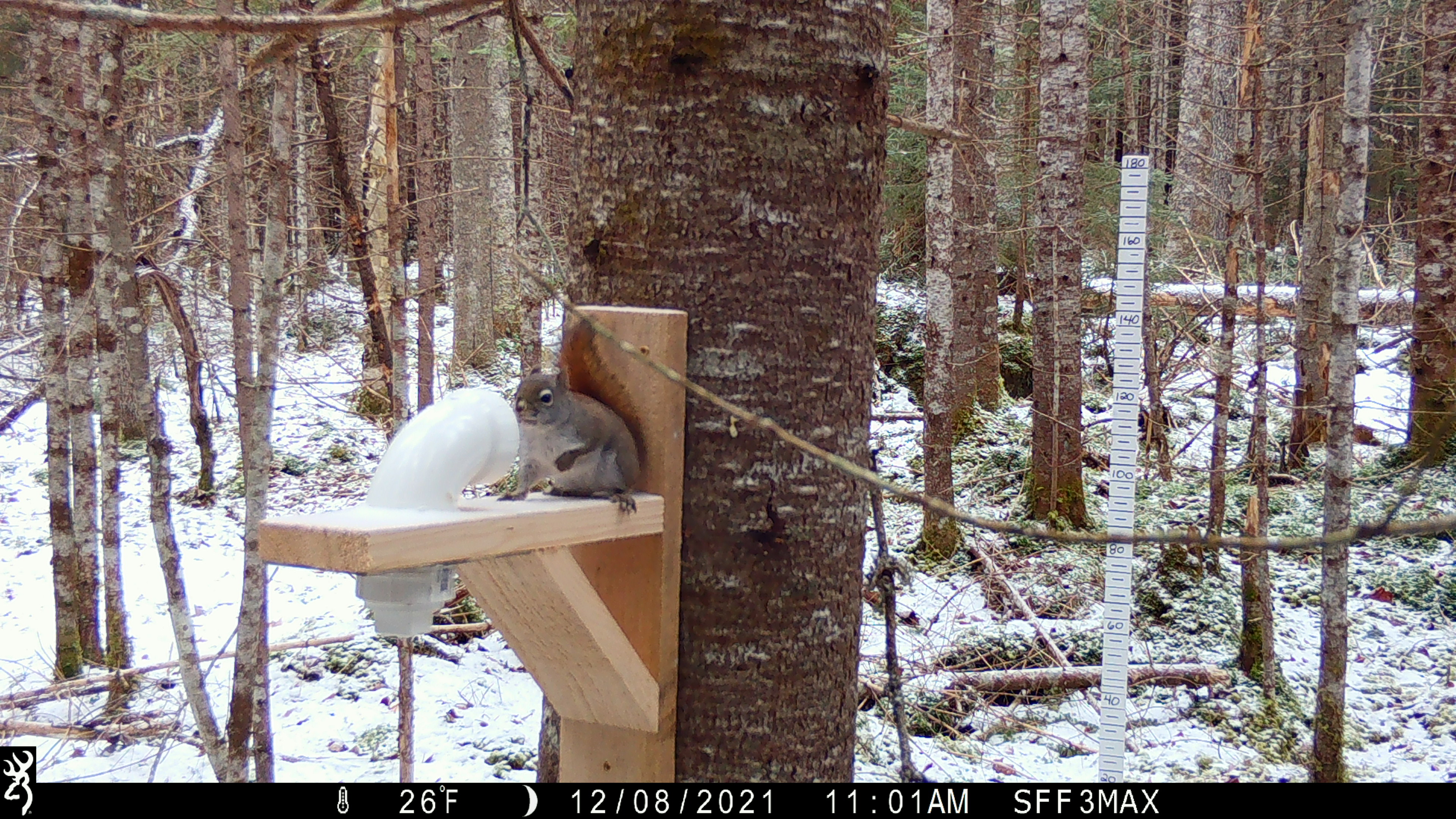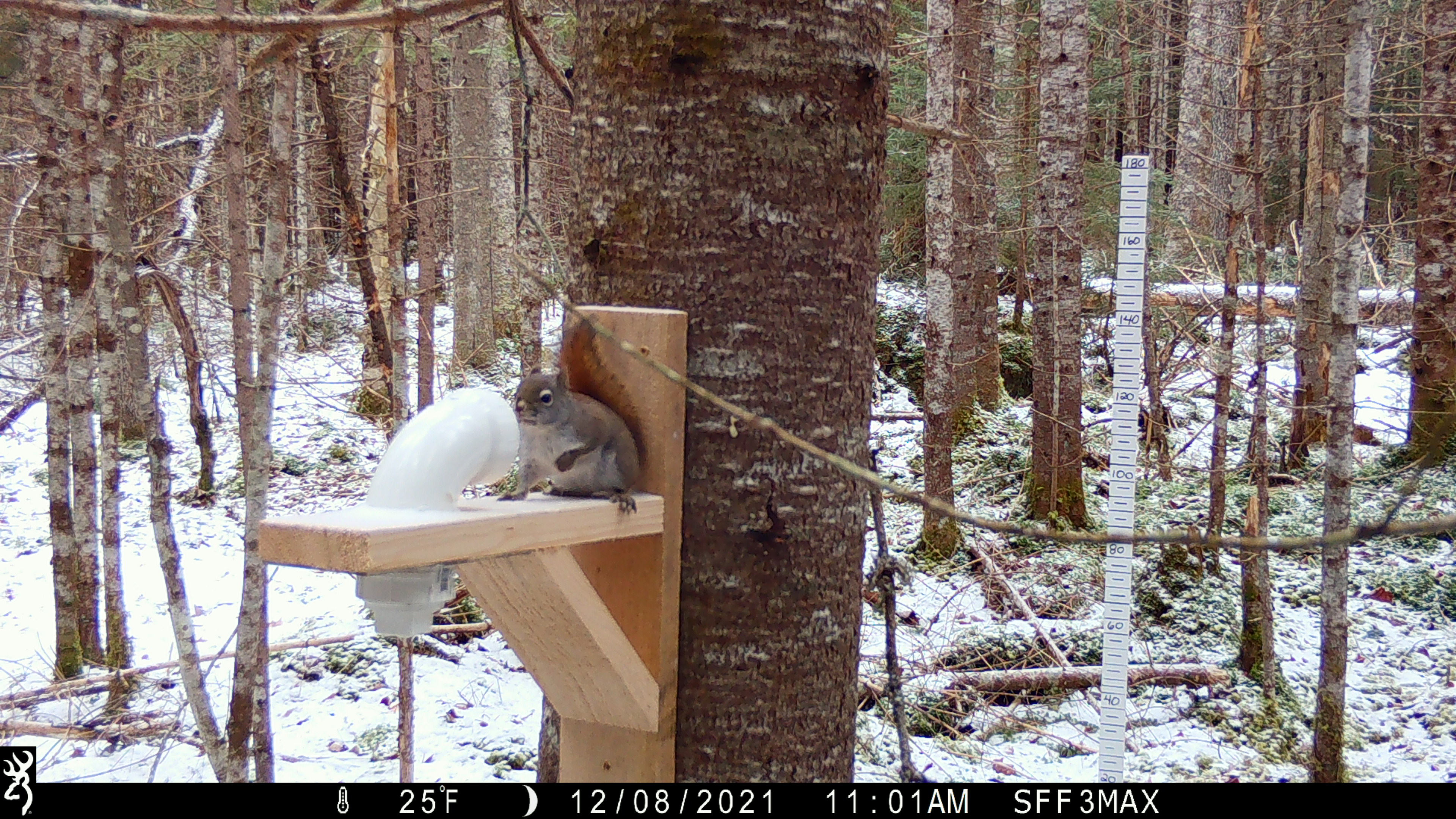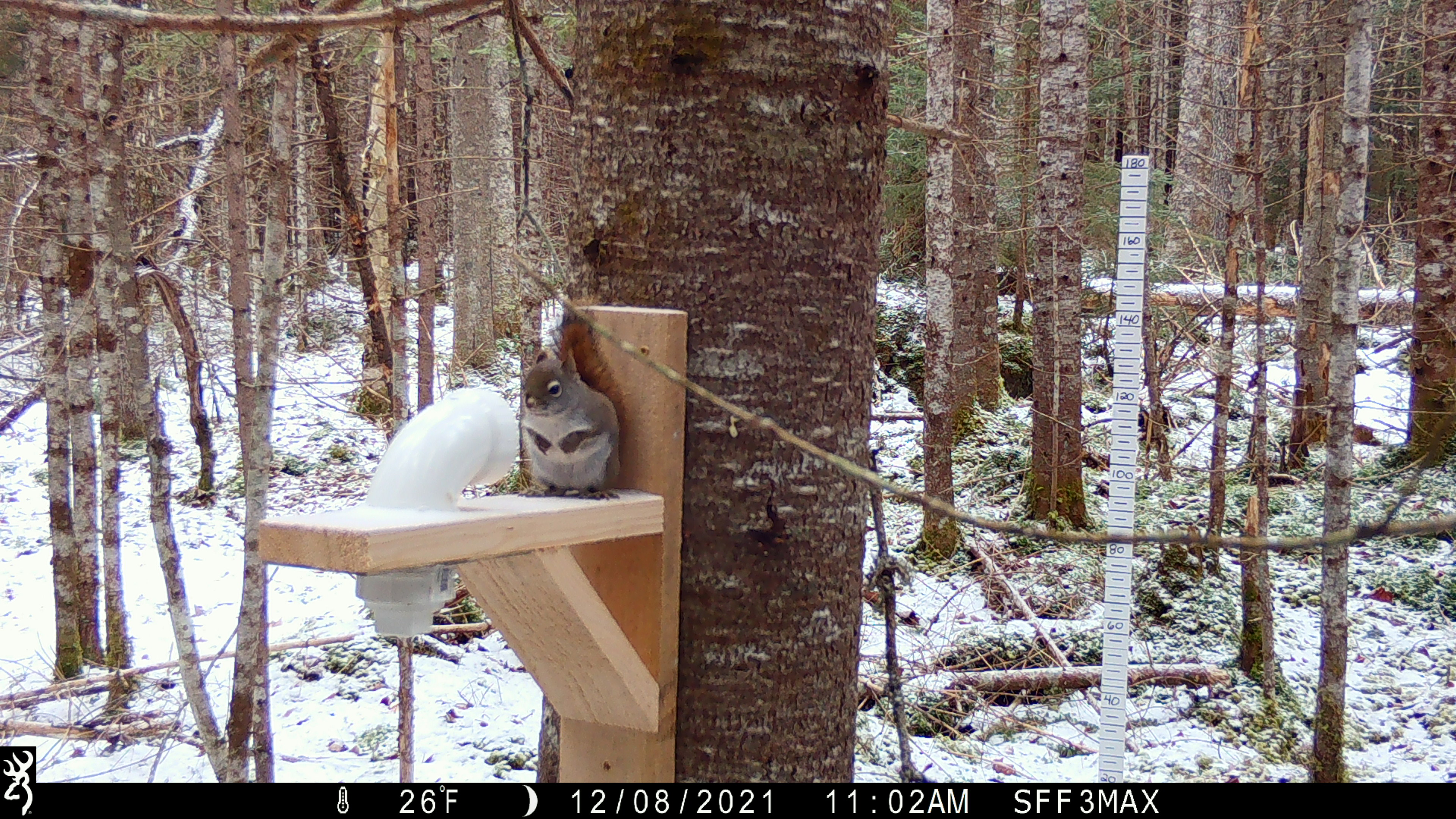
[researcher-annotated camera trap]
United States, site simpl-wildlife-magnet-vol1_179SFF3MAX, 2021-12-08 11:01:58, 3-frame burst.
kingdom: Animalia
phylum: Chordata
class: Mammalia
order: Rodentia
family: Sciuridae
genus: Tamiasciurus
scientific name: Tamiasciurus hudsonicus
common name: red squirrel